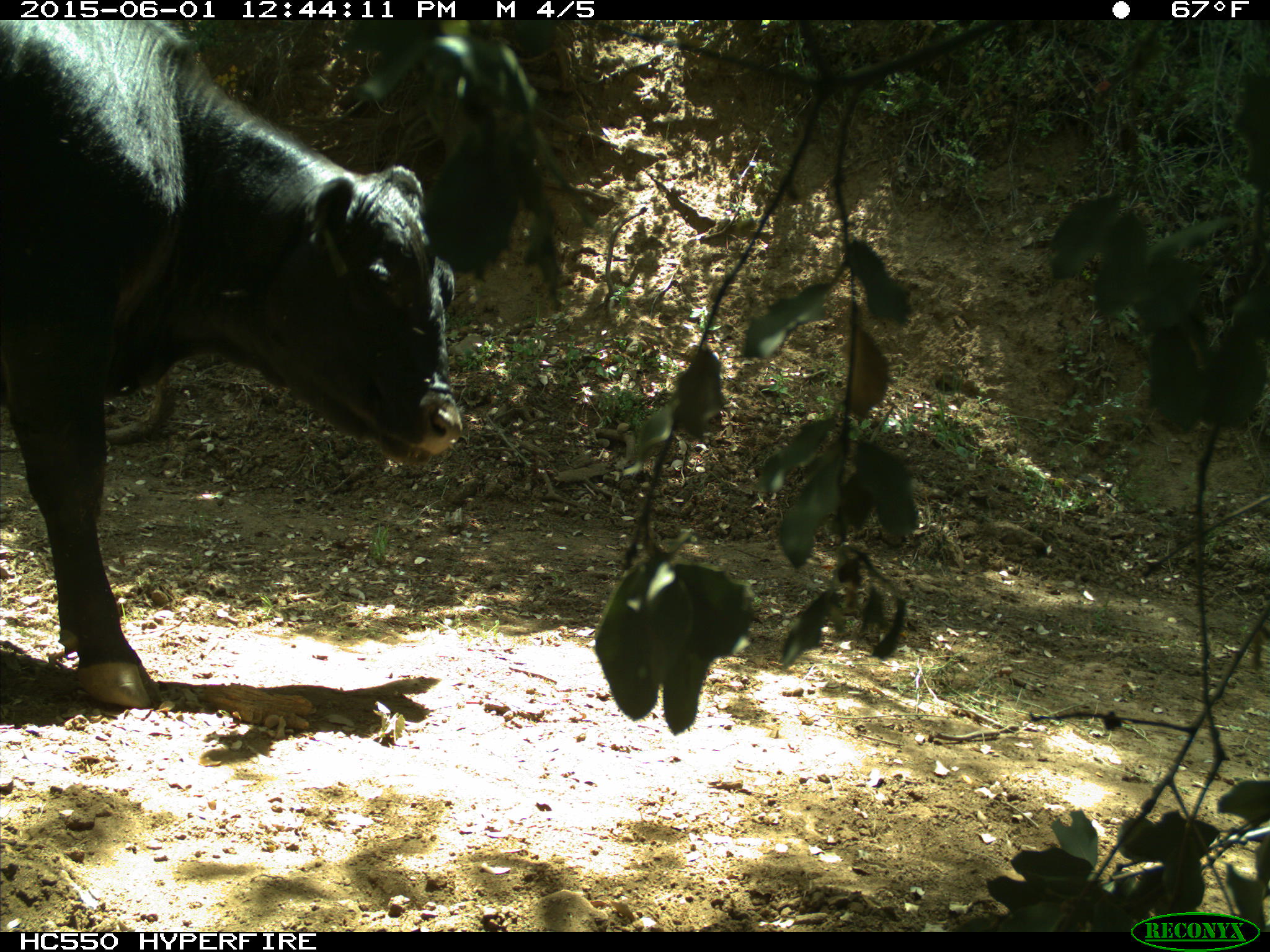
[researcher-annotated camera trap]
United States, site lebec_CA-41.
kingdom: Animalia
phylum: Chordata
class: Mammalia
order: Artiodactyla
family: Bovidae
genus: Bos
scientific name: Bos taurus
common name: domestic cow